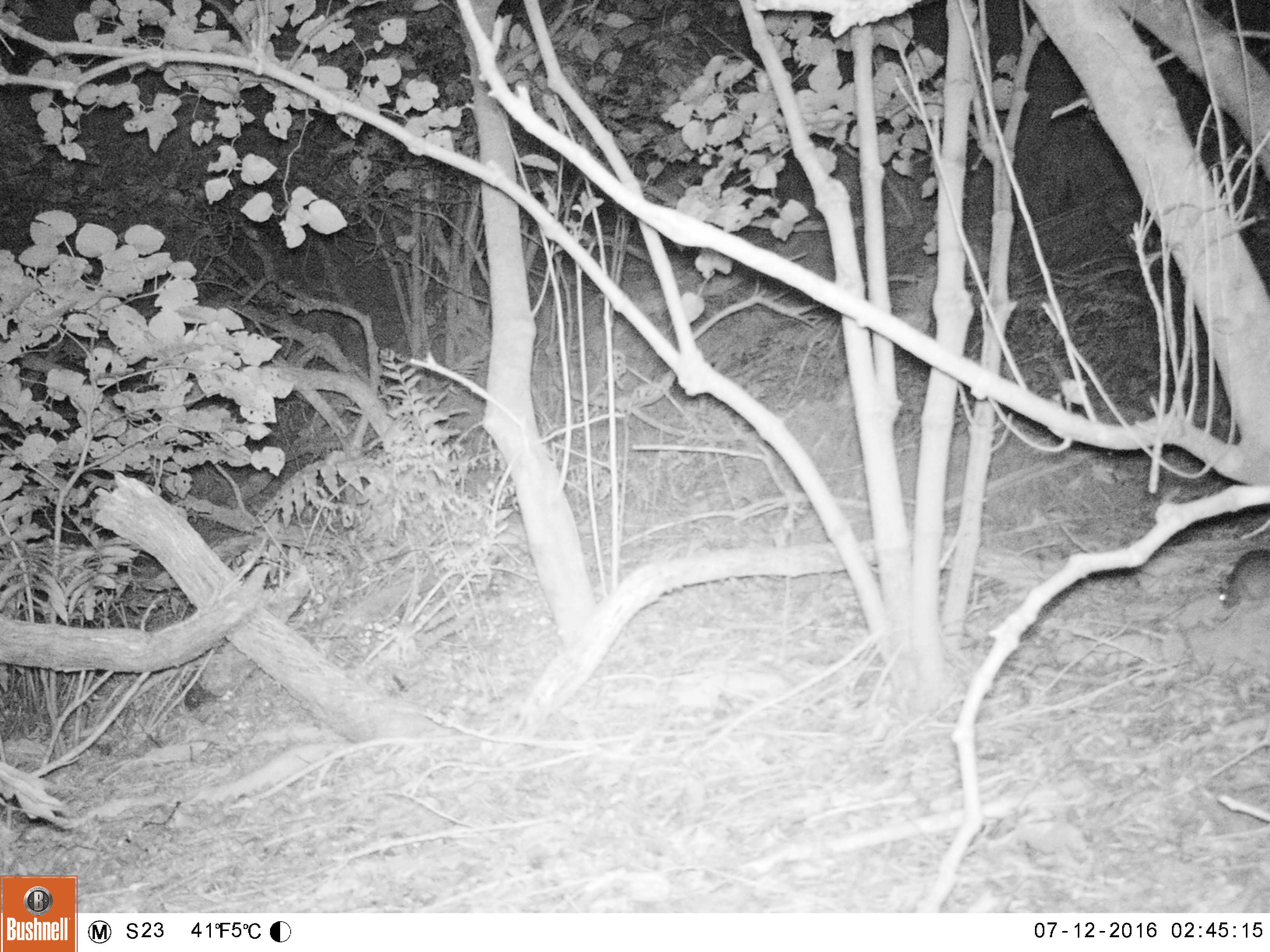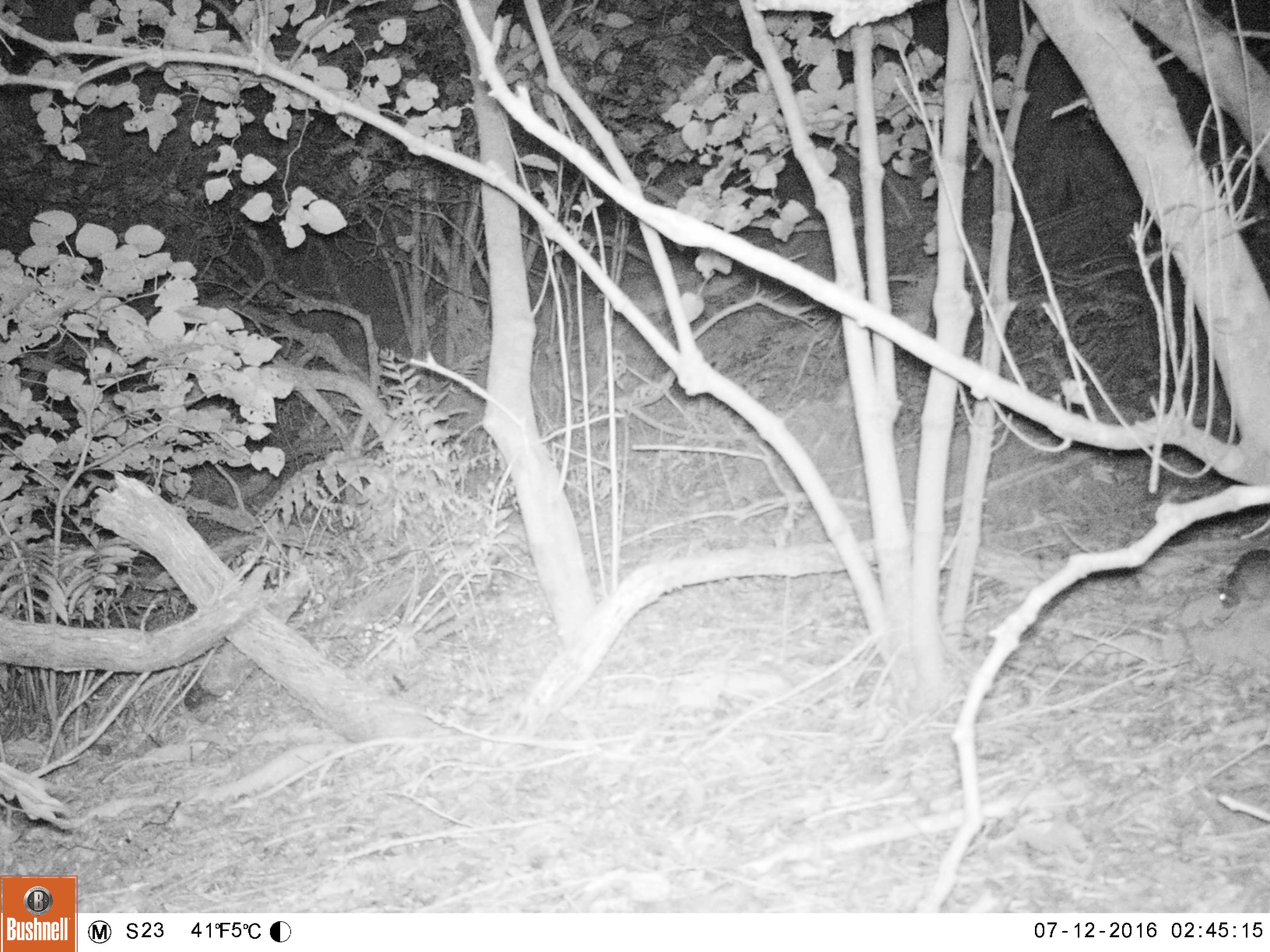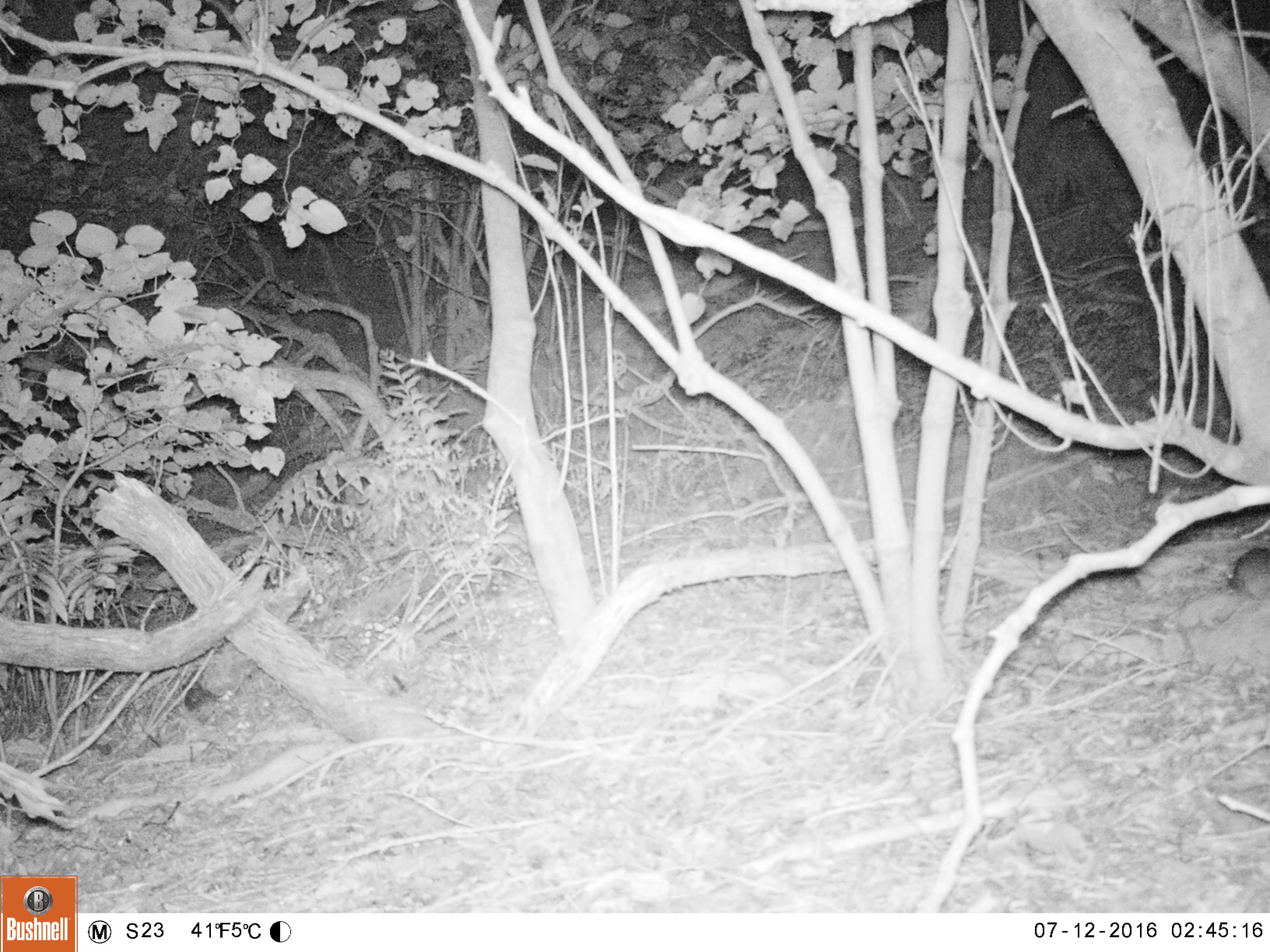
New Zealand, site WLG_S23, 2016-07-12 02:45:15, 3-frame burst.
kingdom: Animalia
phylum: Chordata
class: Mammalia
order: Rodentia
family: Muridae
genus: Rattus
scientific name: Rattus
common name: rat